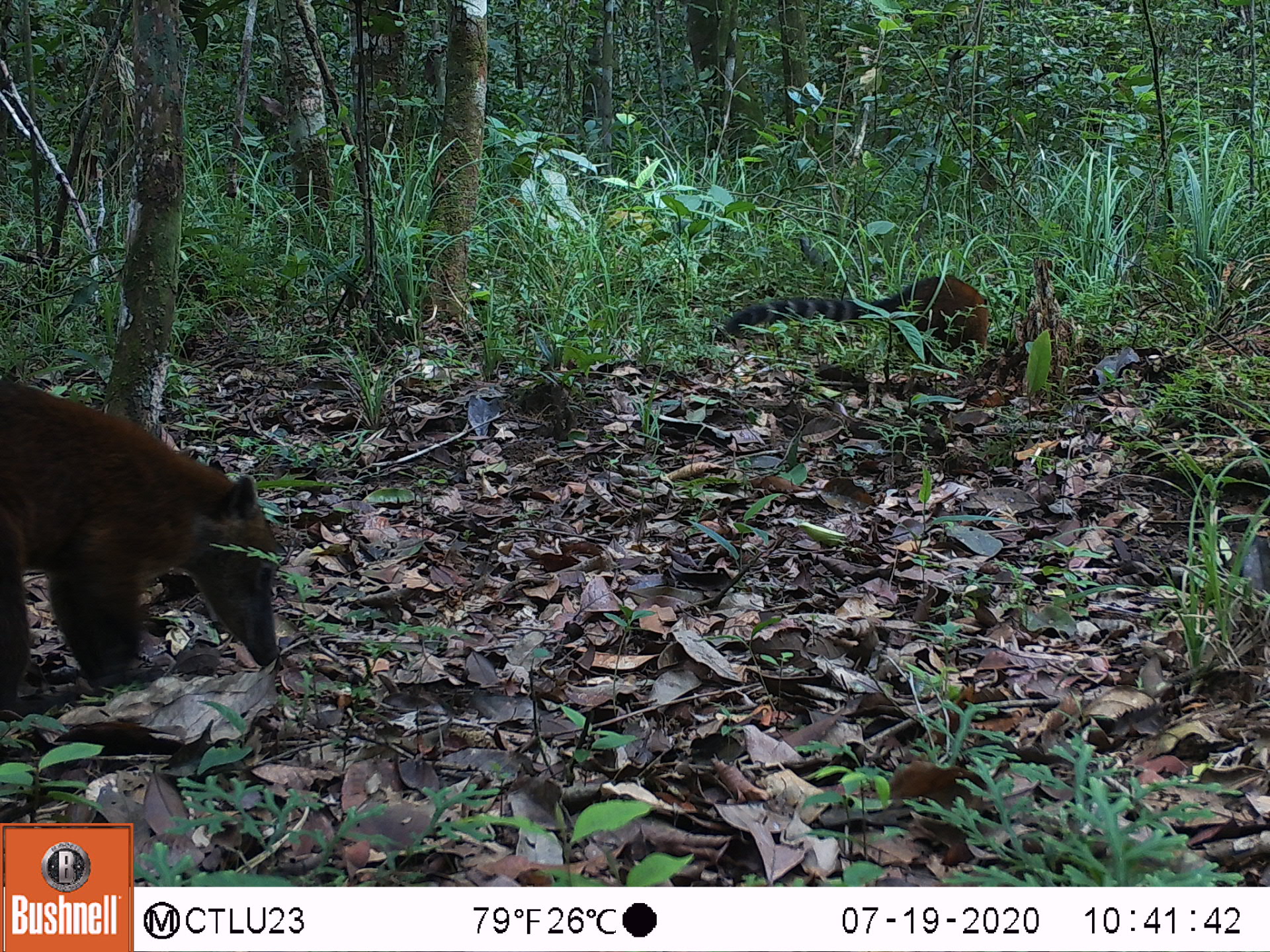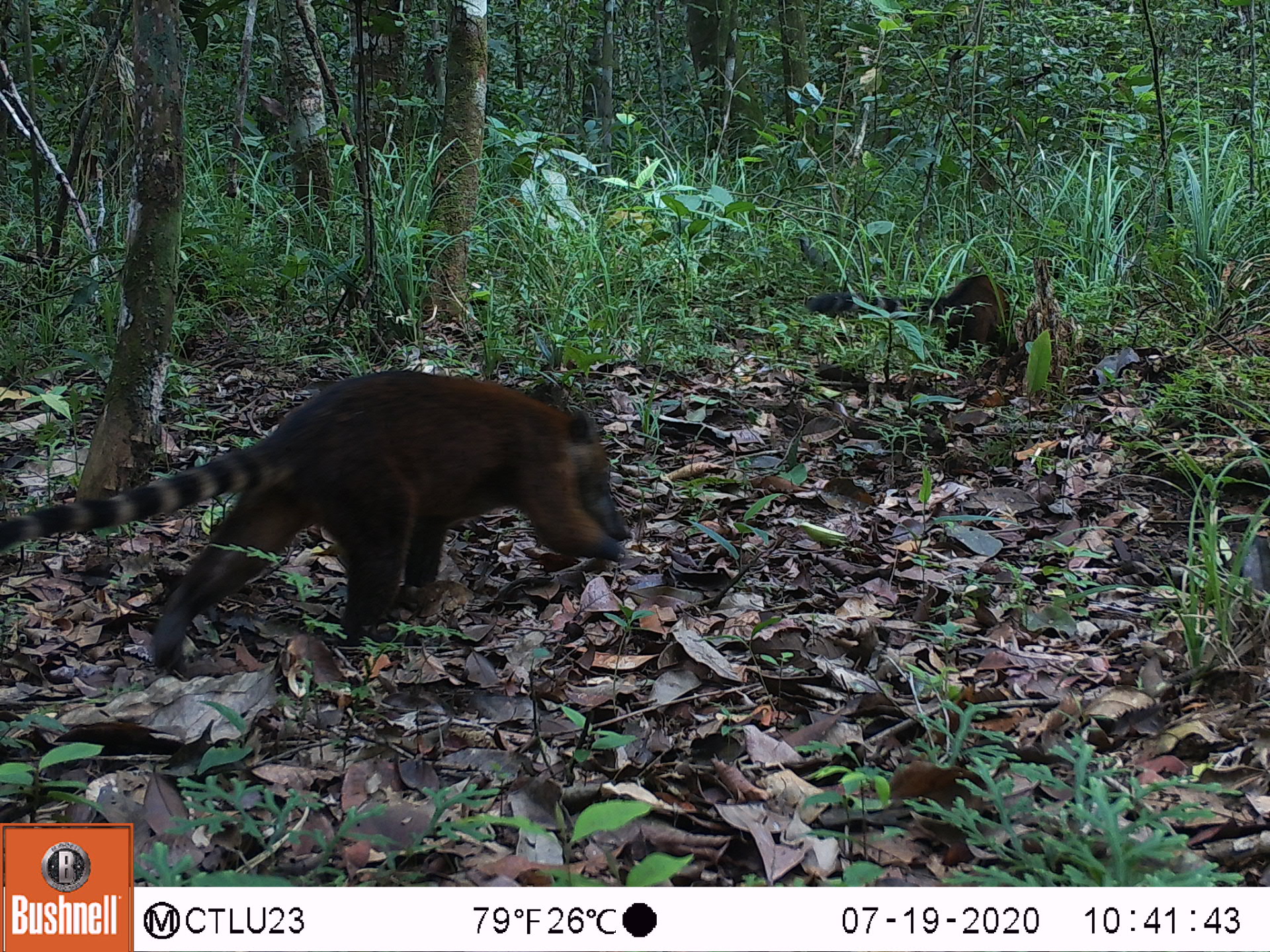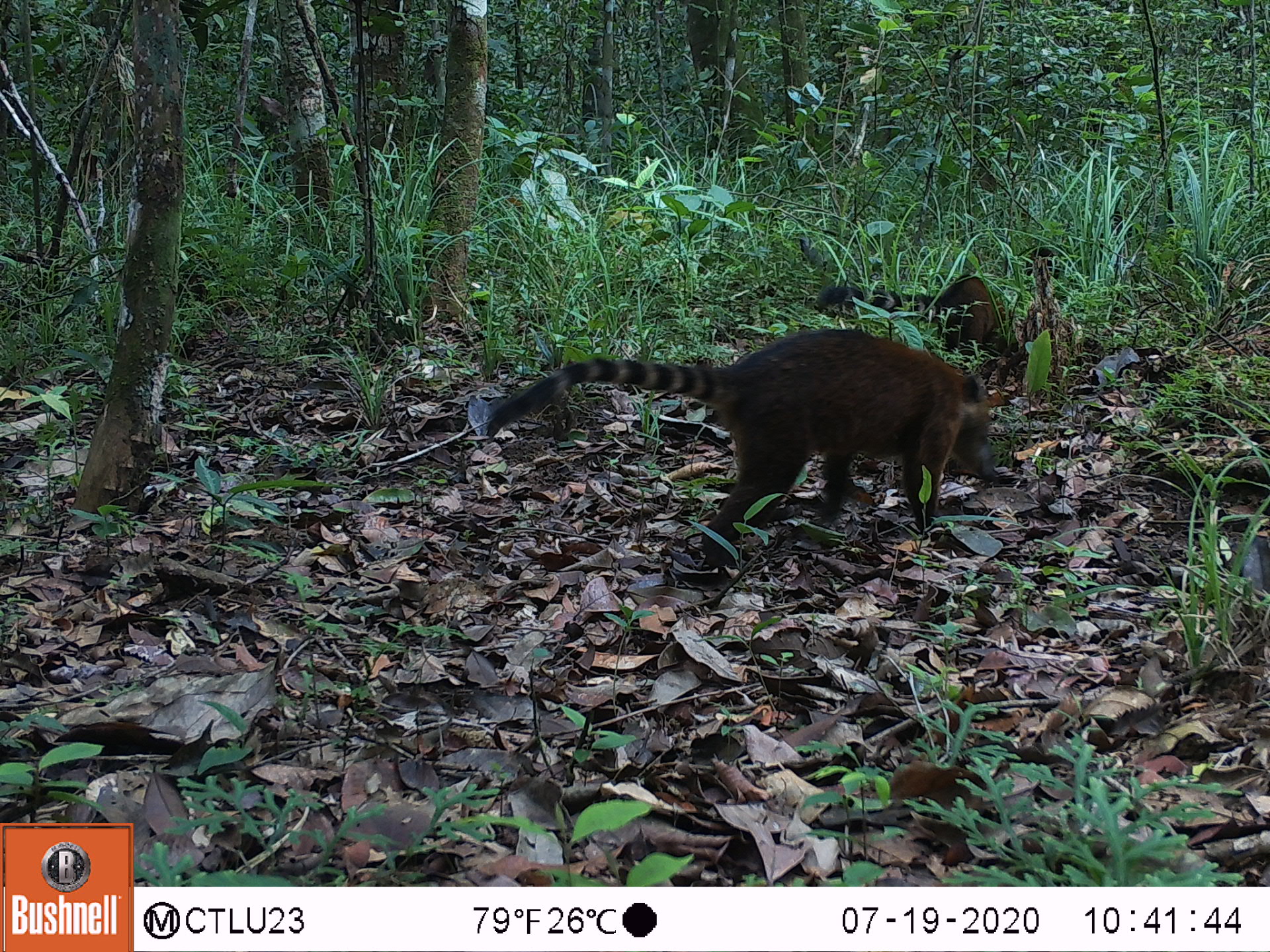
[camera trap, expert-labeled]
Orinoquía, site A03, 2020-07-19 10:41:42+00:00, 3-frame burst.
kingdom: Animalia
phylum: Chordata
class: Mammalia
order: Carnivora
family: Procyonidae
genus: Nasua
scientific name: Nasua nasua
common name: south american coati